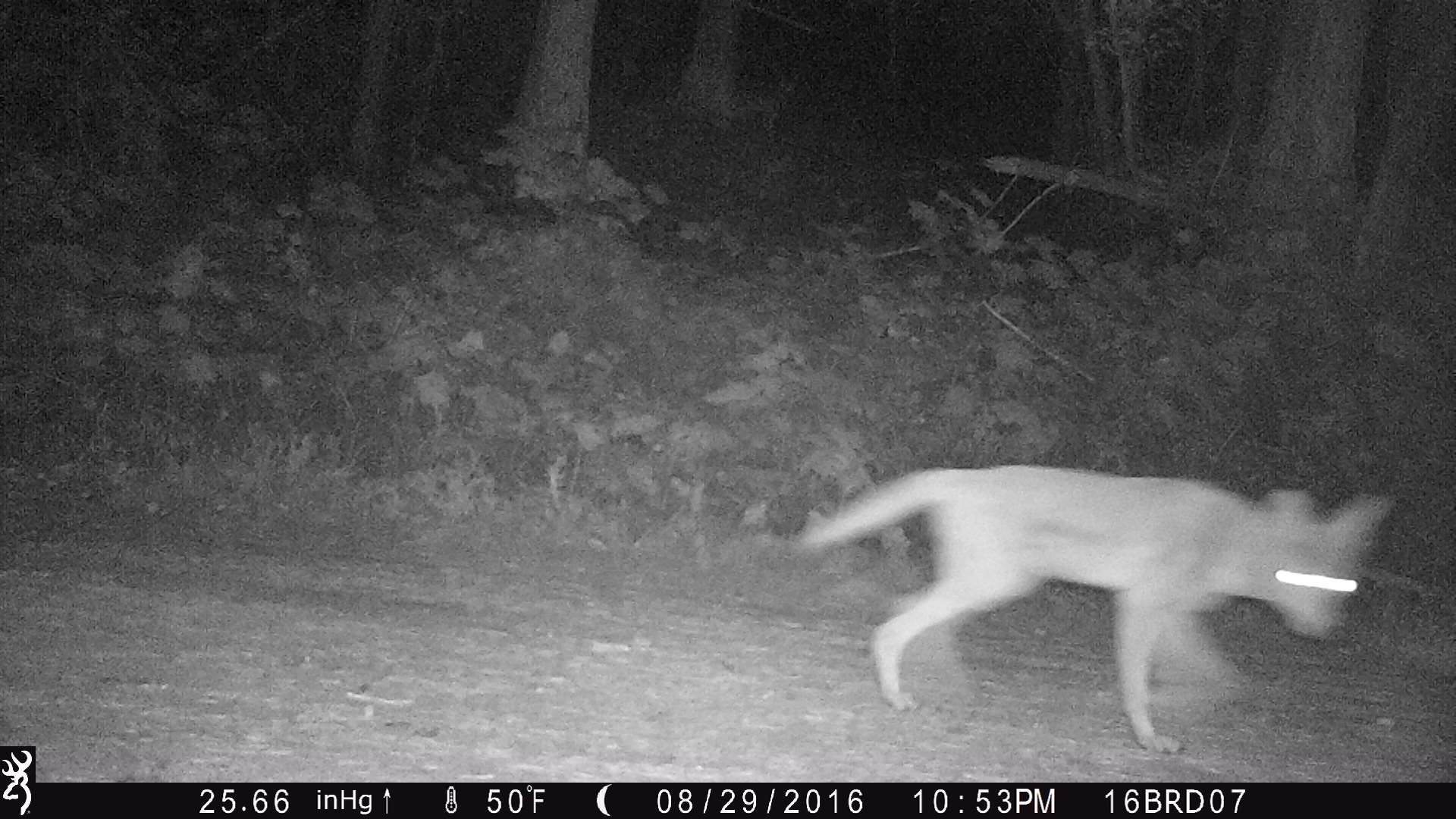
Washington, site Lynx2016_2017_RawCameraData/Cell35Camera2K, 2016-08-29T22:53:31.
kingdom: Animalia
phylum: Chordata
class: Mammalia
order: Carnivora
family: Canidae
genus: Canis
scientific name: Canis latrans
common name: coyote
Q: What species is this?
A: Canis latrans (coyote).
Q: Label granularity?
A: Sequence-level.